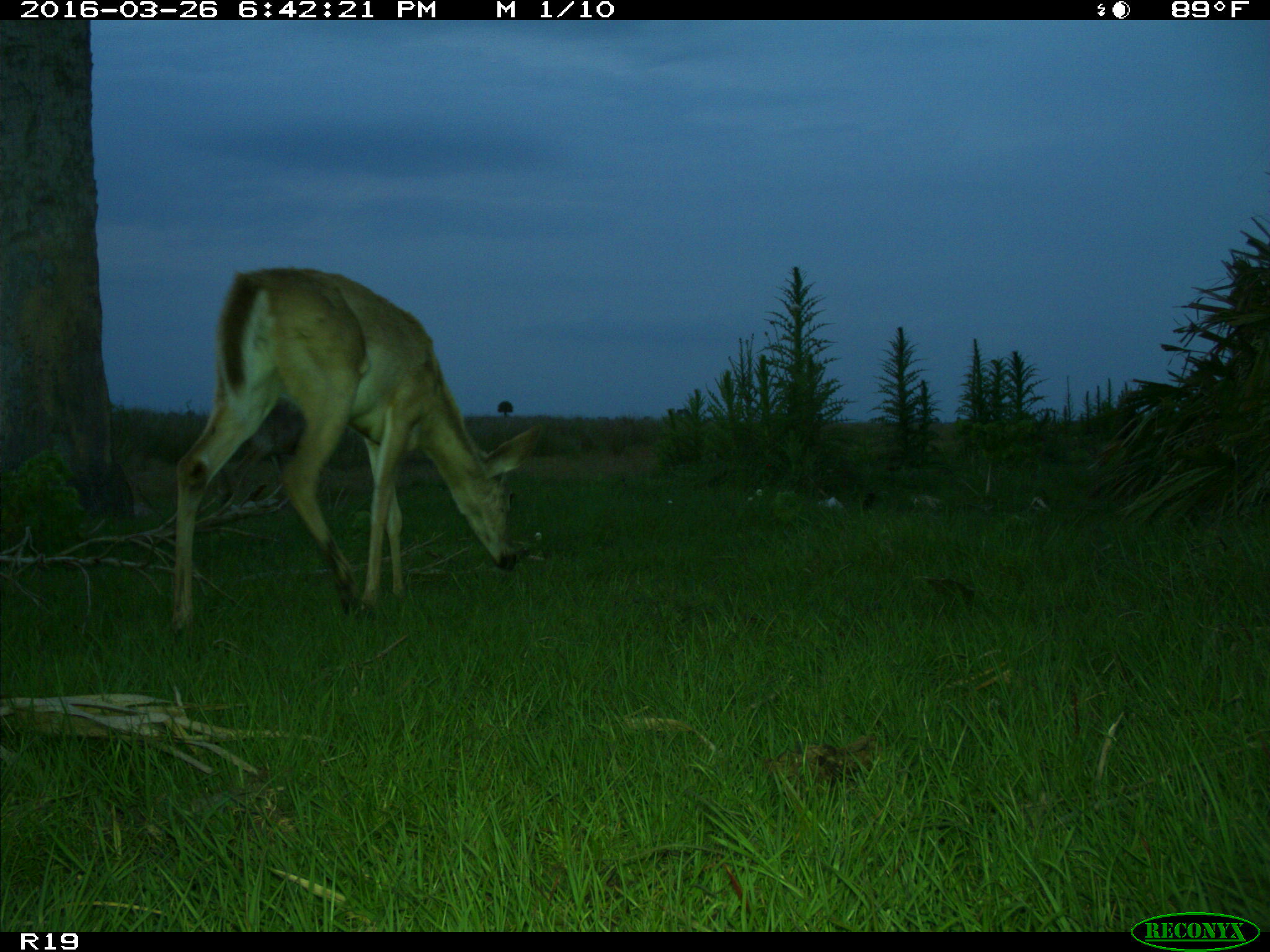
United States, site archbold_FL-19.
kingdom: Animalia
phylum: Chordata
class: Mammalia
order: Artiodactyla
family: Cervidae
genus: Odocoileus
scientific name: Odocoileus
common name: deer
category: unidentified deer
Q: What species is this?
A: Unidentified deer (deer) (Odocoileus).